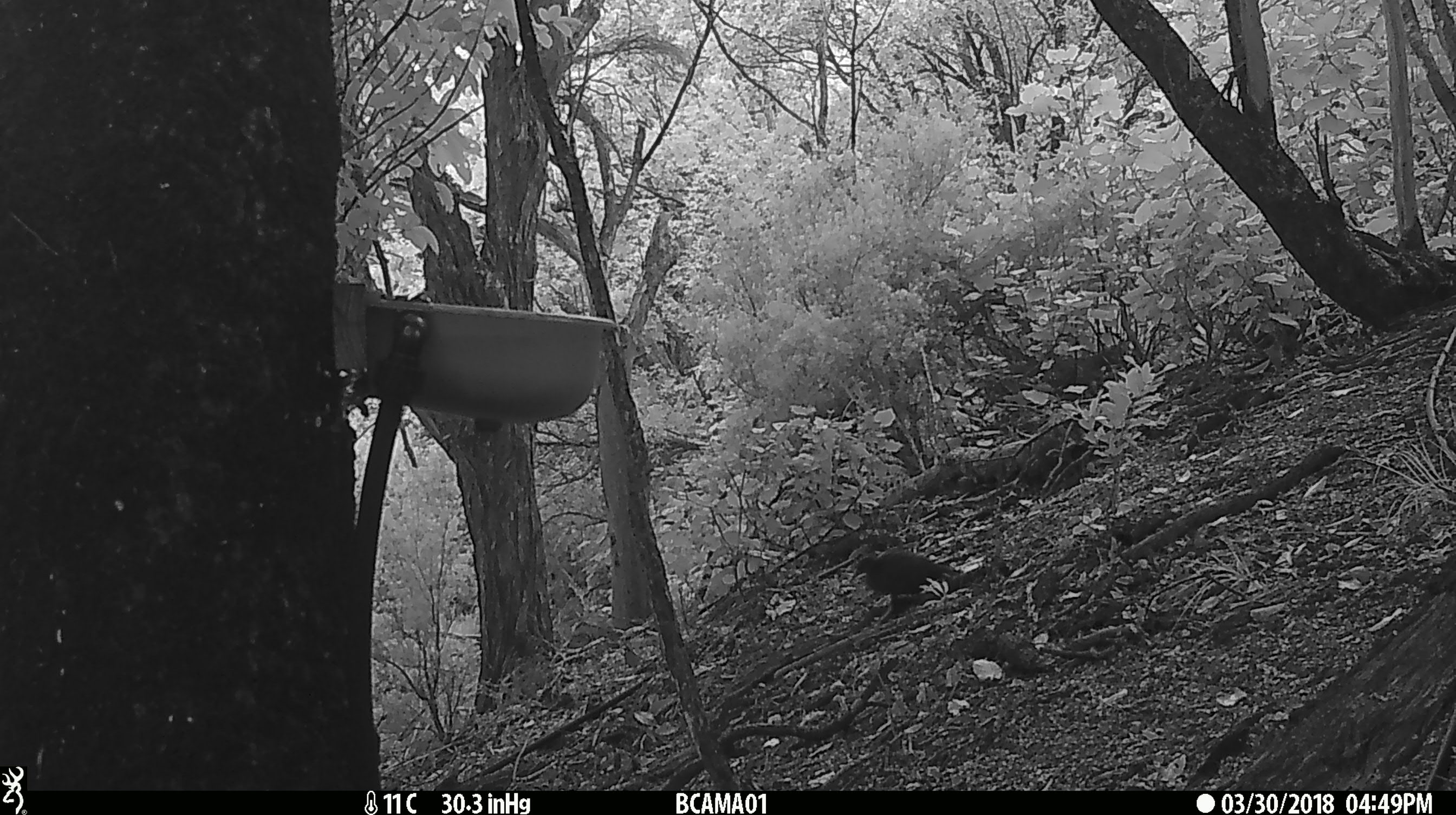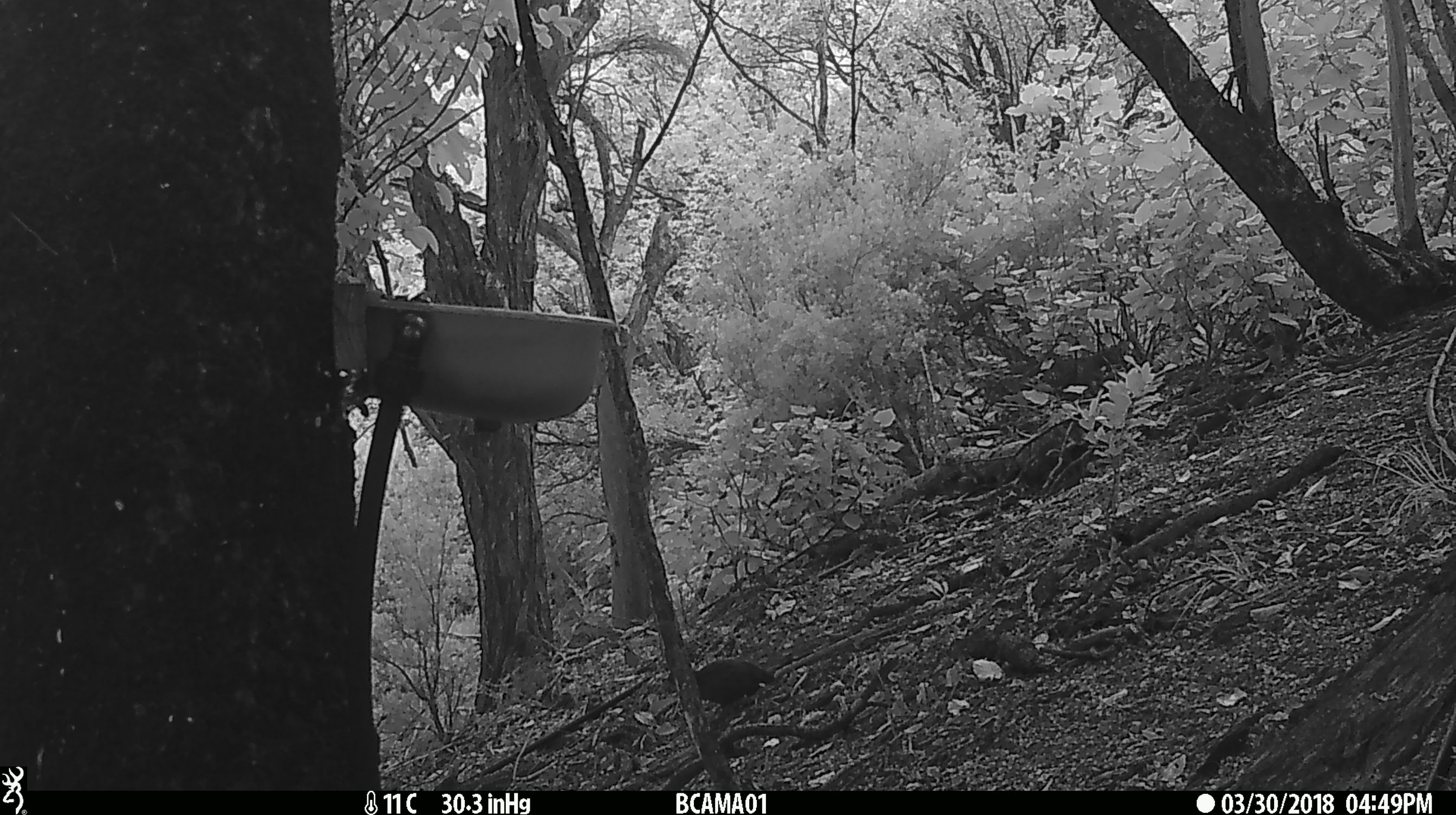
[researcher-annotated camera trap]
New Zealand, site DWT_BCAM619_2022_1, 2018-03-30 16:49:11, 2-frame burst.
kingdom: Animalia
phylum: Chordata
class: Aves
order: Gruiformes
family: Rallidae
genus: Gallirallus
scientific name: Gallirallus australis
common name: weka